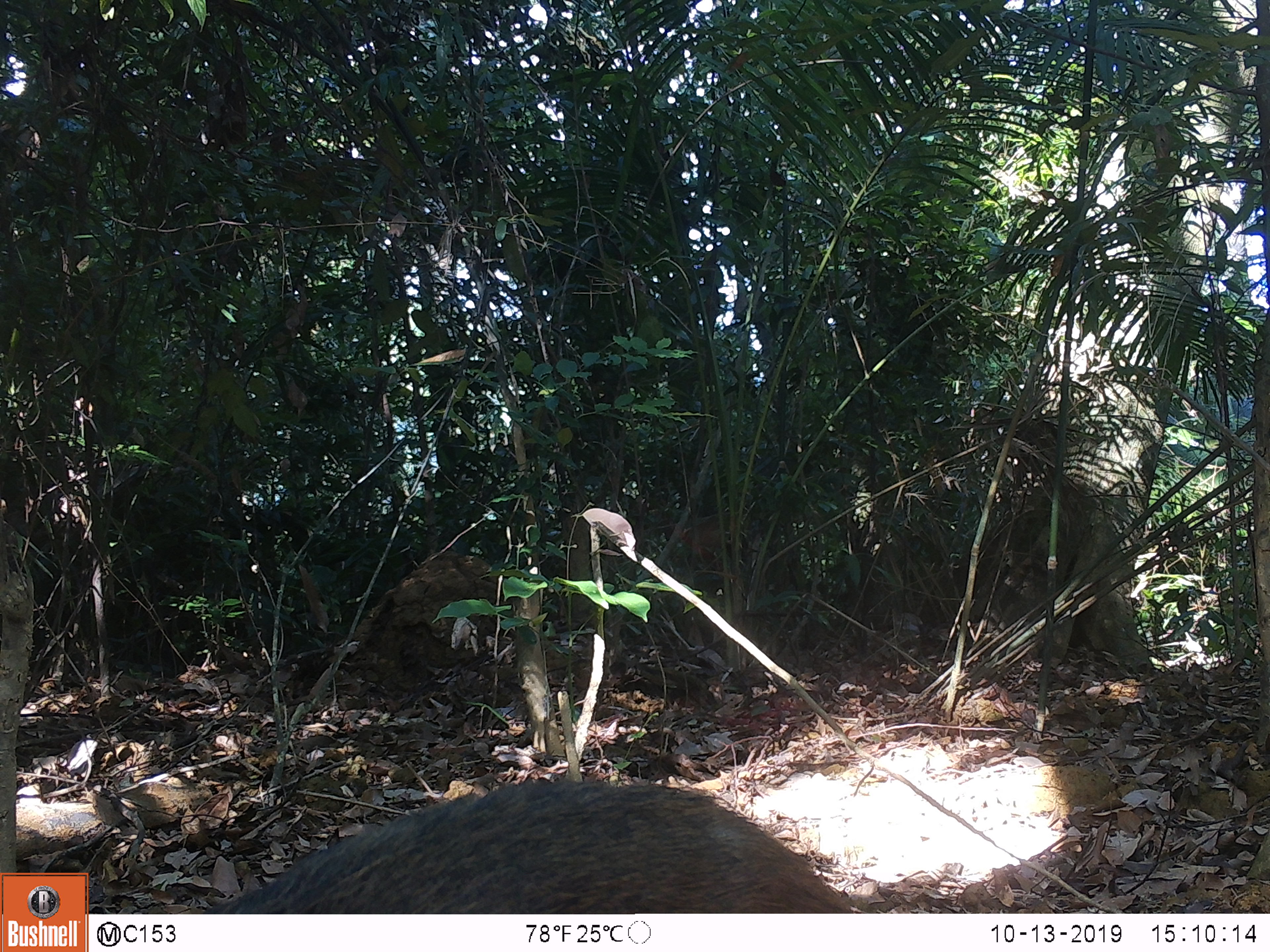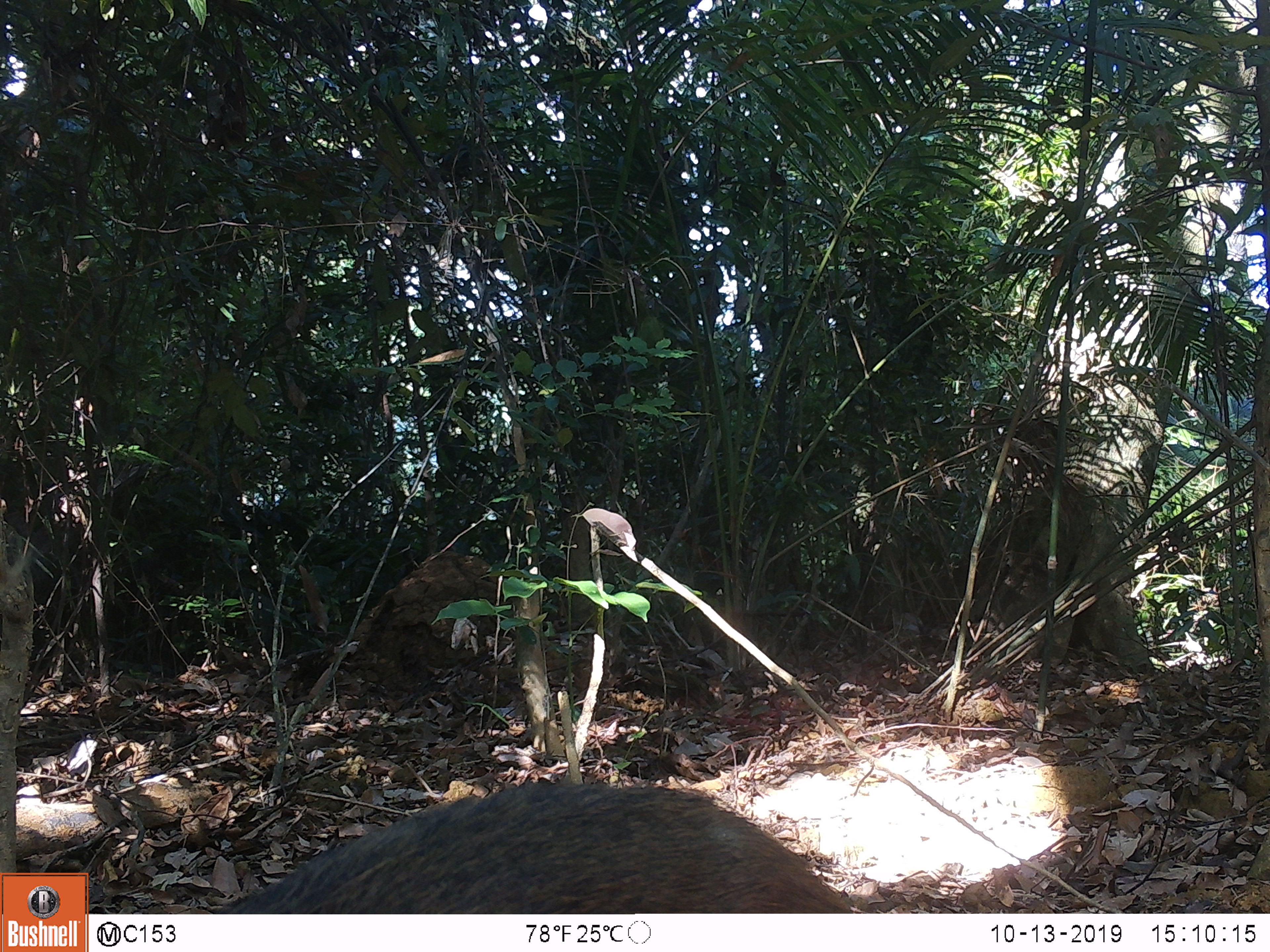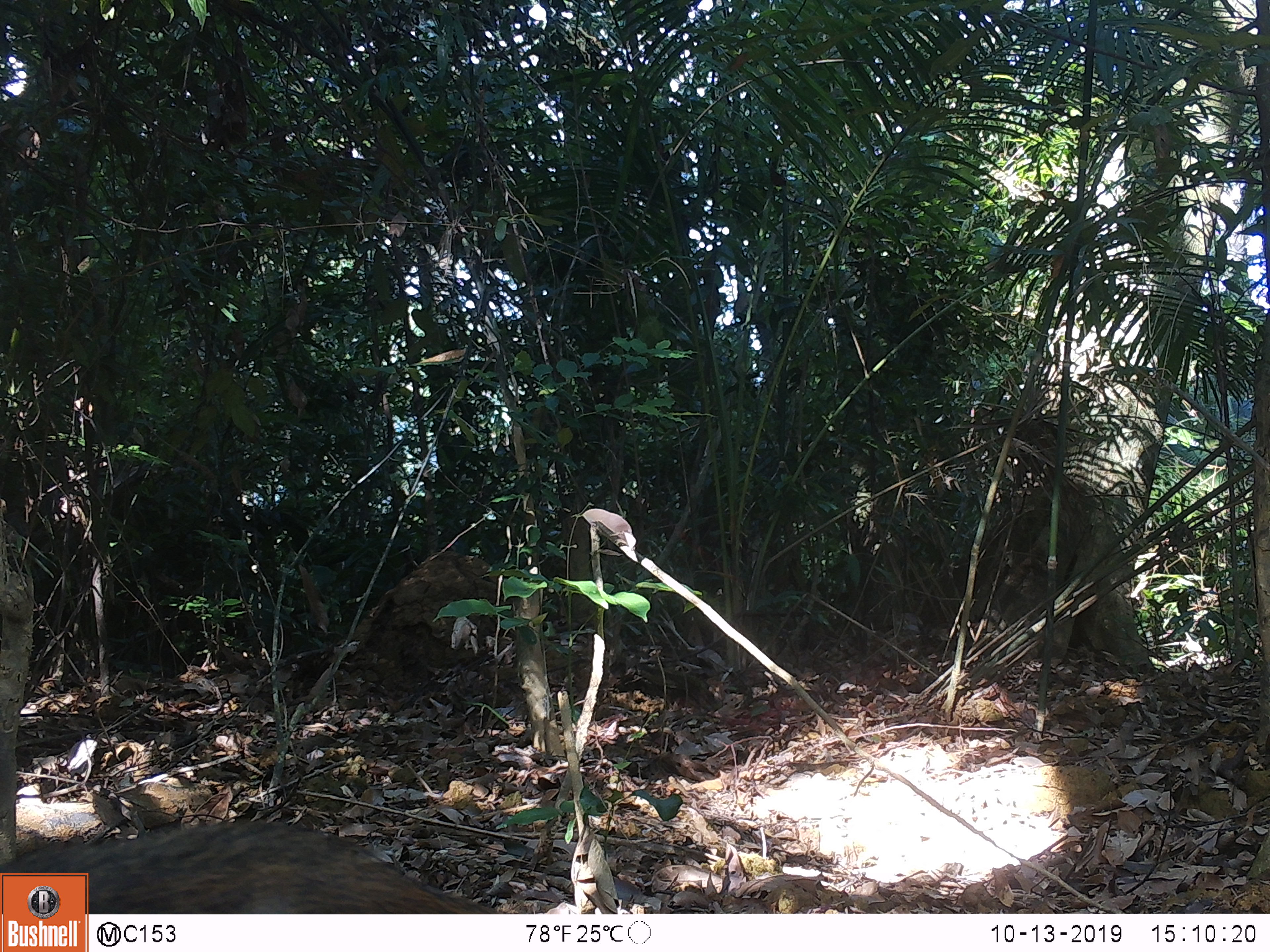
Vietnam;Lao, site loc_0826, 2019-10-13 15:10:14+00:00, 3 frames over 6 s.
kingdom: Animalia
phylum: Chordata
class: Mammalia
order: Artiodactyla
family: Suidae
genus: Sus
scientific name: Sus scrofa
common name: eurasian wild pig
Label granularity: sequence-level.